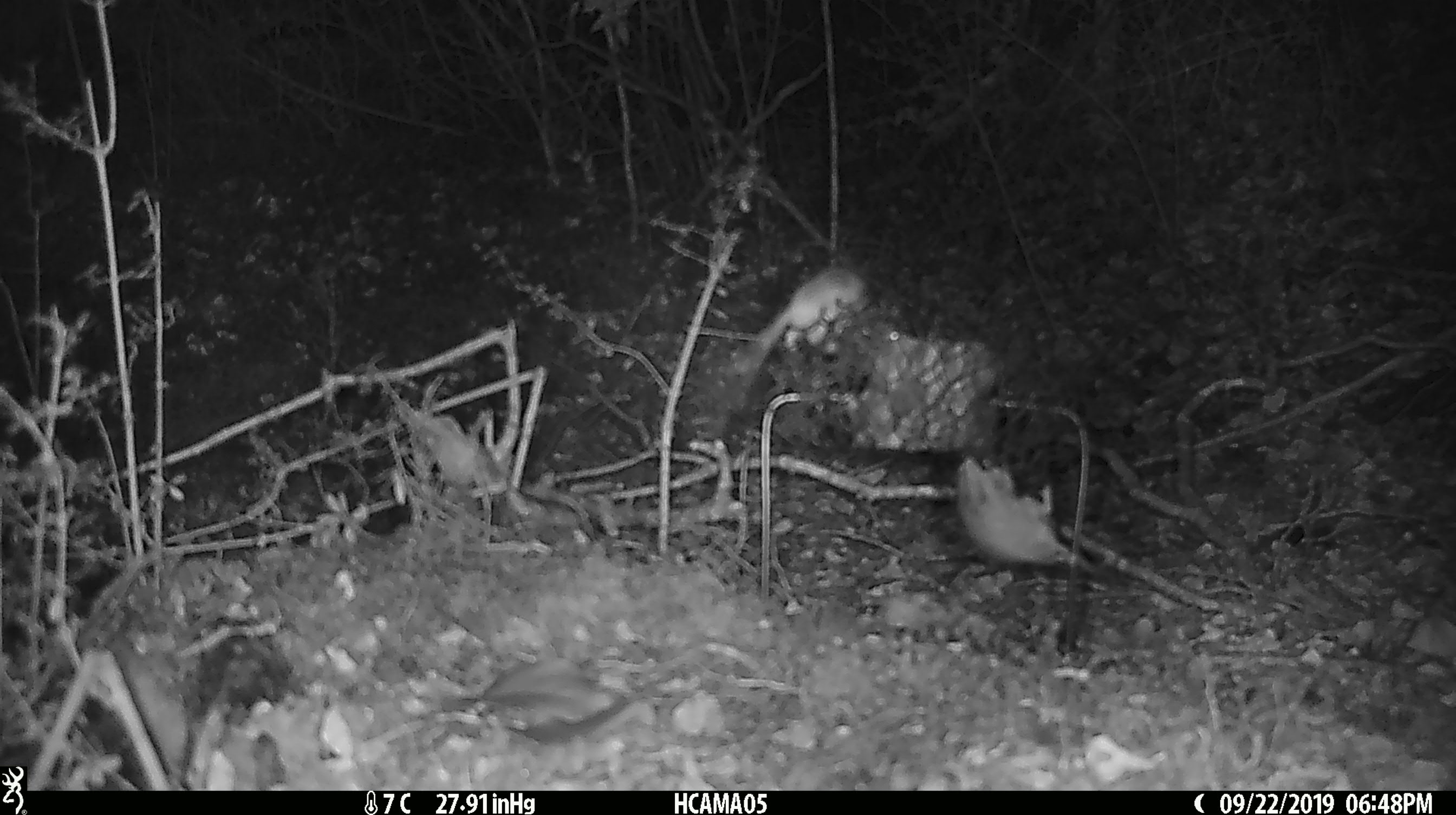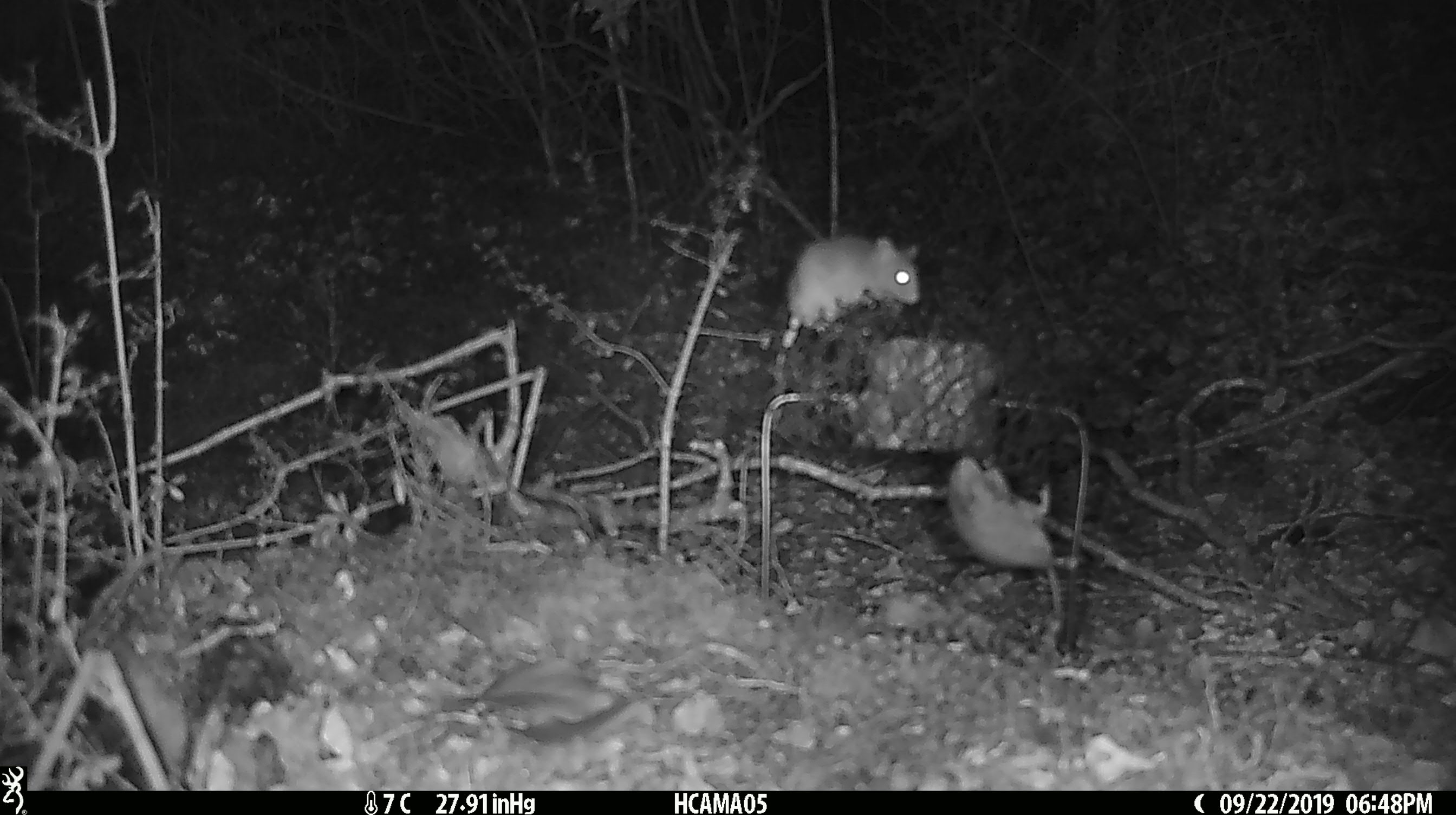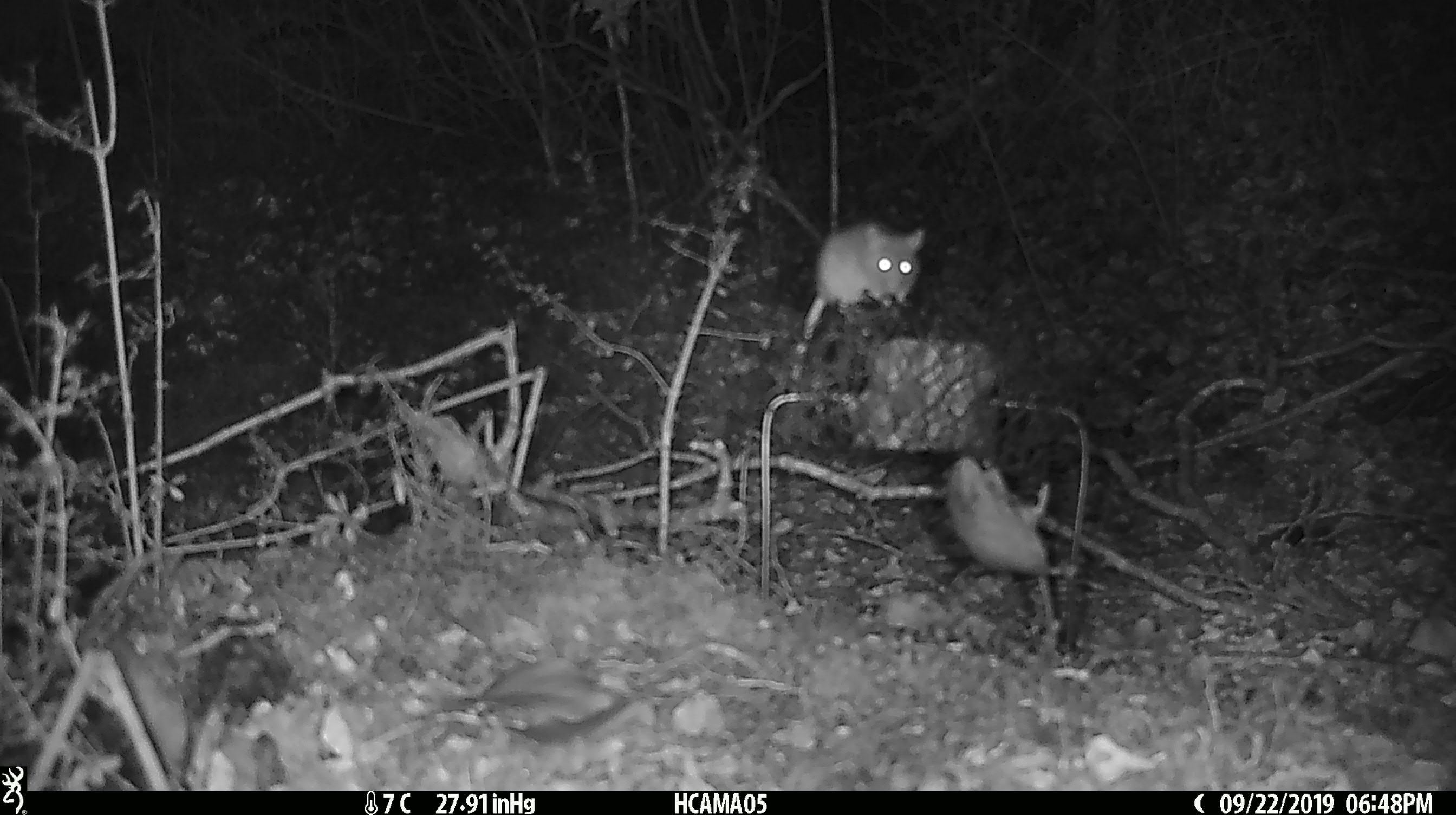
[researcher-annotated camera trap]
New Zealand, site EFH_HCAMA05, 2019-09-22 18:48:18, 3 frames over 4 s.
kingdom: Animalia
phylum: Chordata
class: Mammalia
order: Rodentia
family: Muridae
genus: Mus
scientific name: Mus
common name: mouse